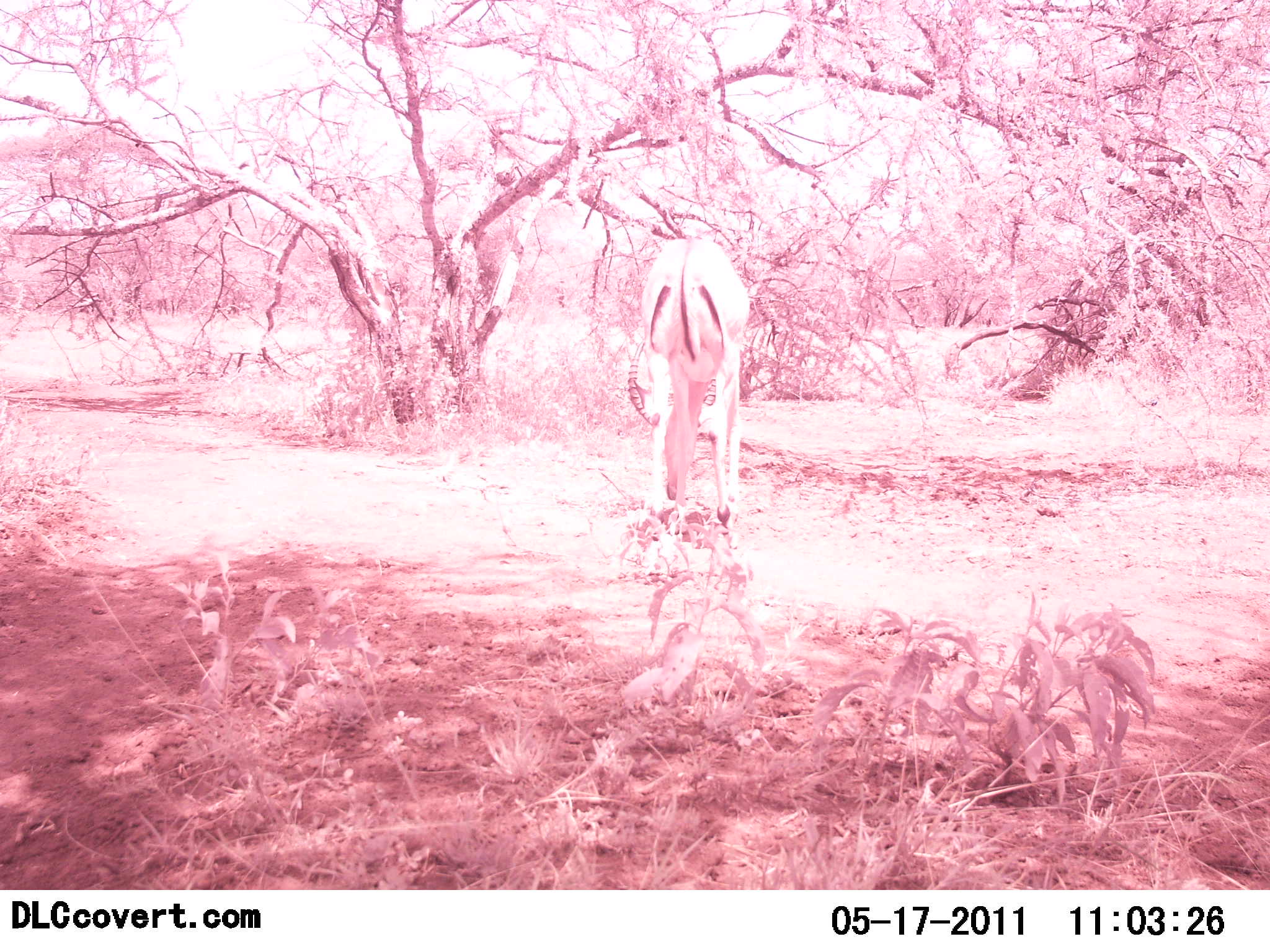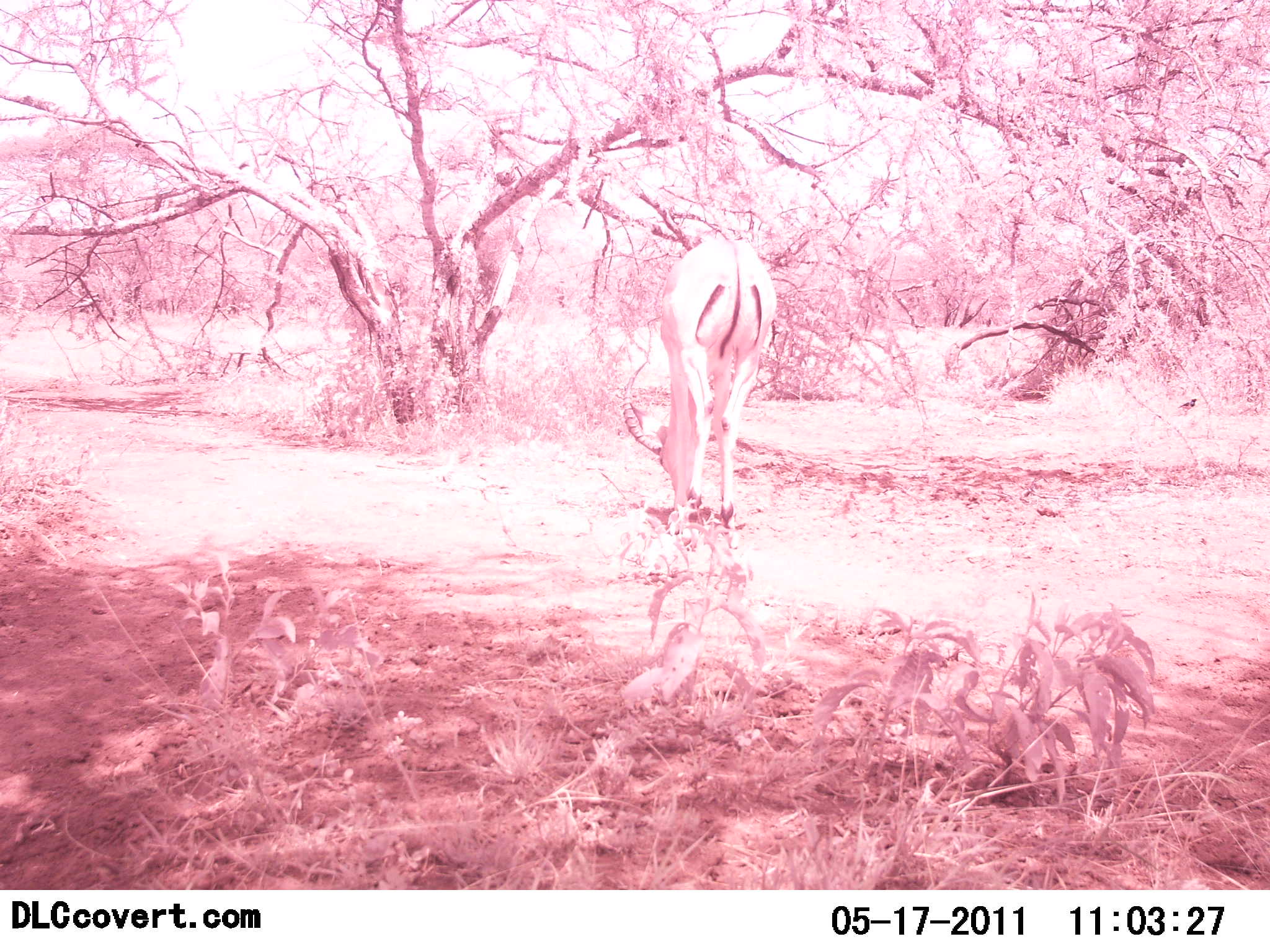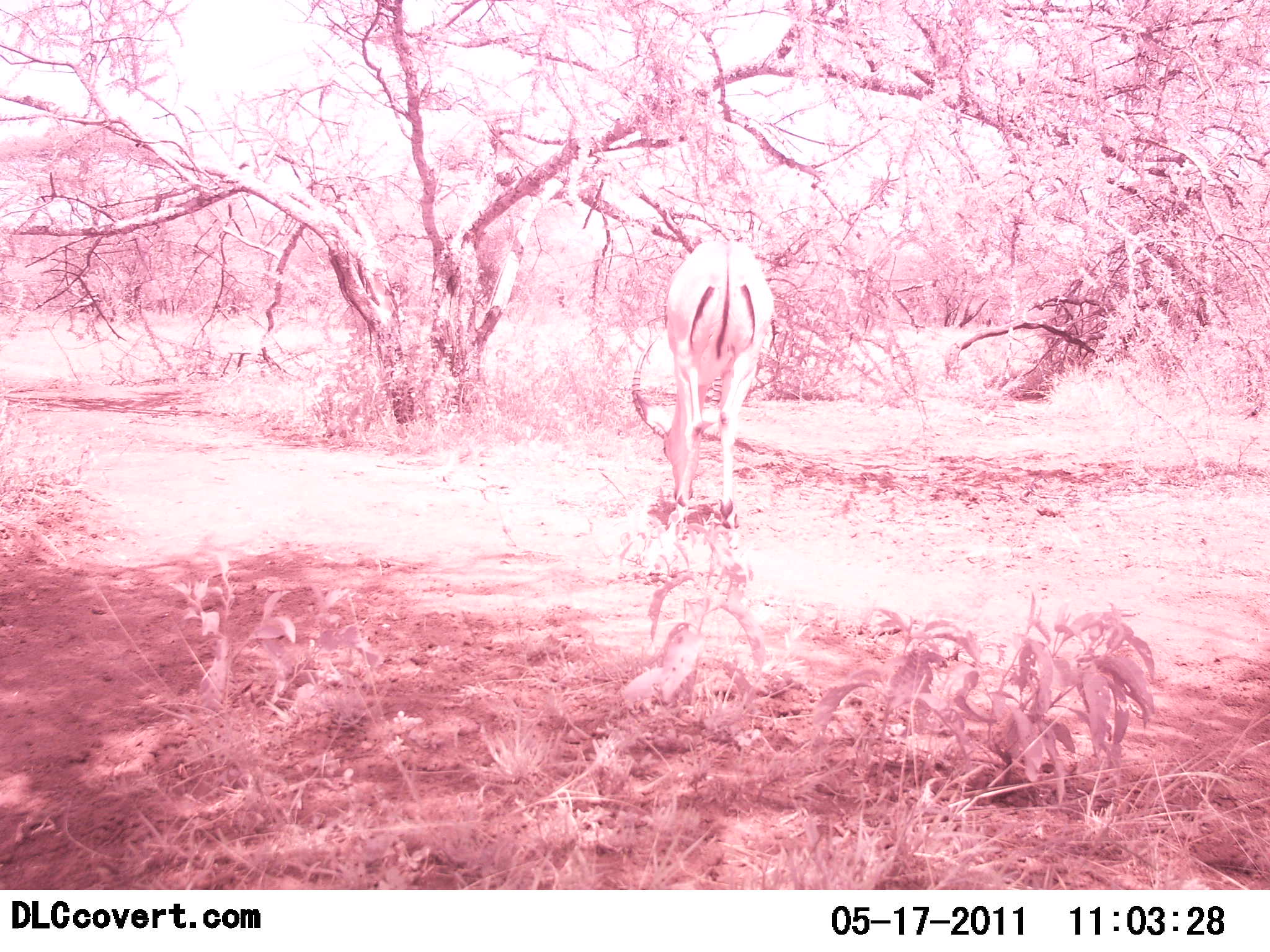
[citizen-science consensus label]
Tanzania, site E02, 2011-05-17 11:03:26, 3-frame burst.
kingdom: Animalia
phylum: Chordata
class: Mammalia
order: Artiodactyla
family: Bovidae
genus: Aepyceros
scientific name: Aepyceros melampus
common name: impala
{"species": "impala (Aepyceros melampus)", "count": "1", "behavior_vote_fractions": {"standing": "14%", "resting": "0%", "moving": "0%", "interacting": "0%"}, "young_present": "0%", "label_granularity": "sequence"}